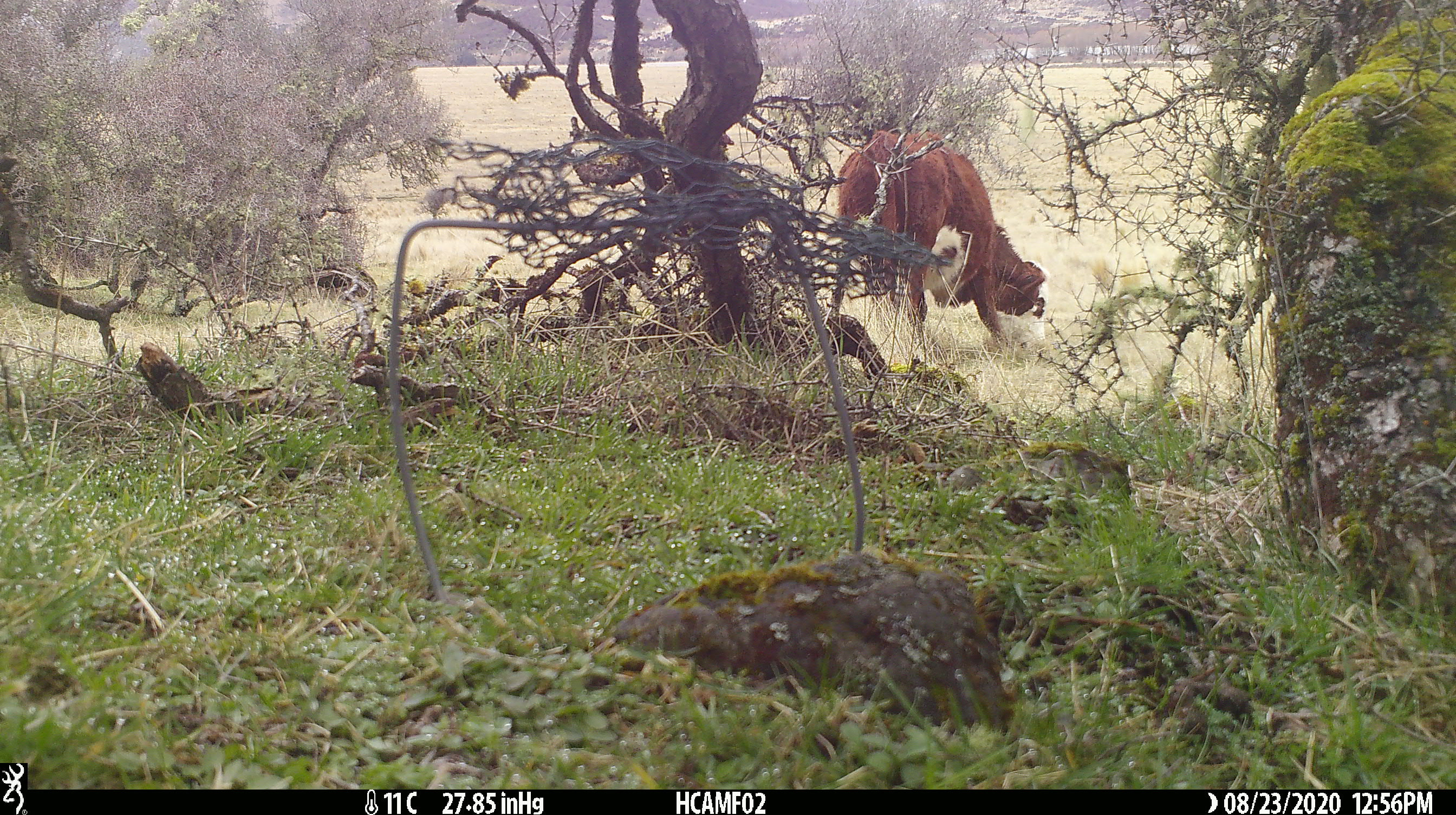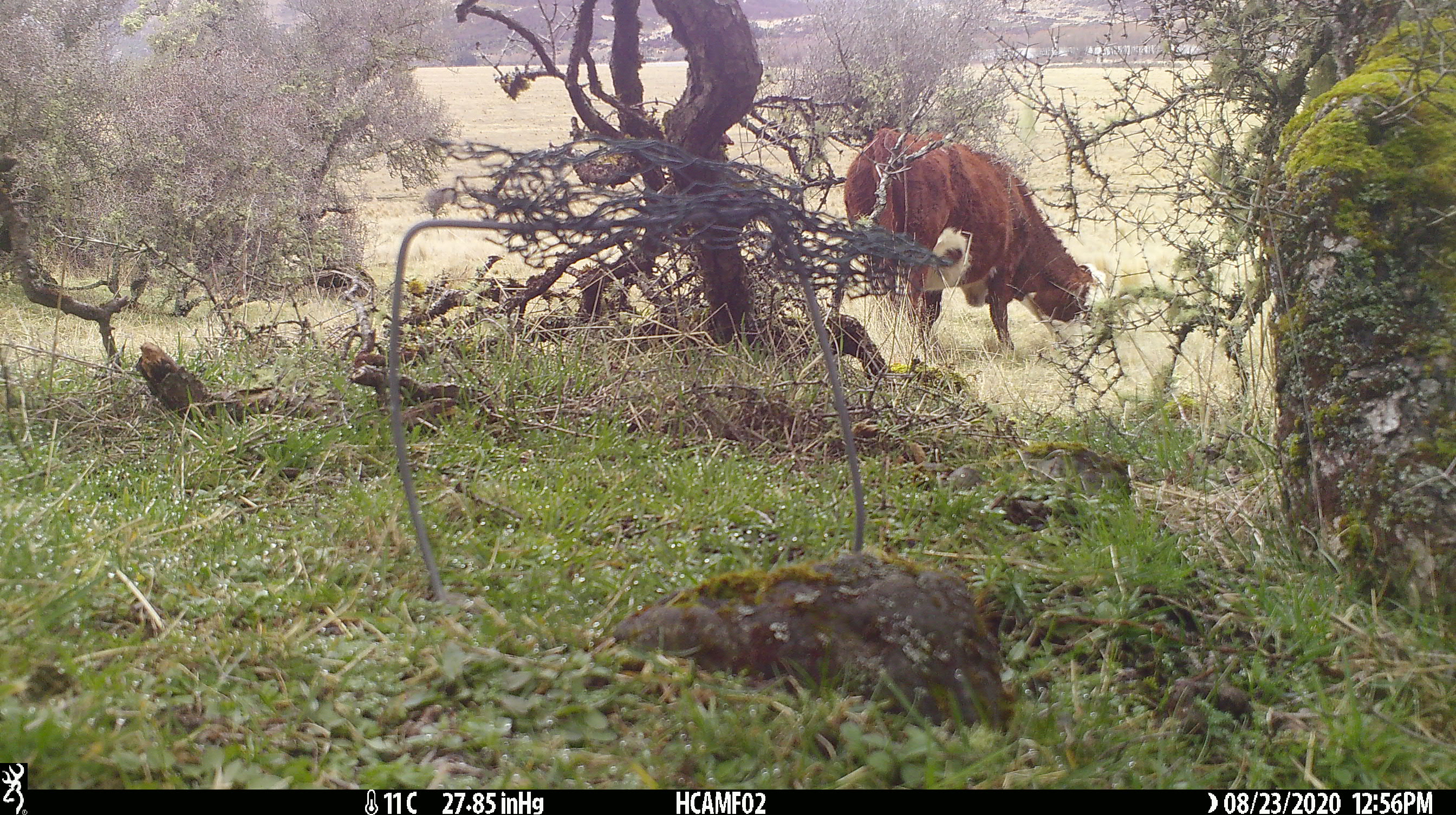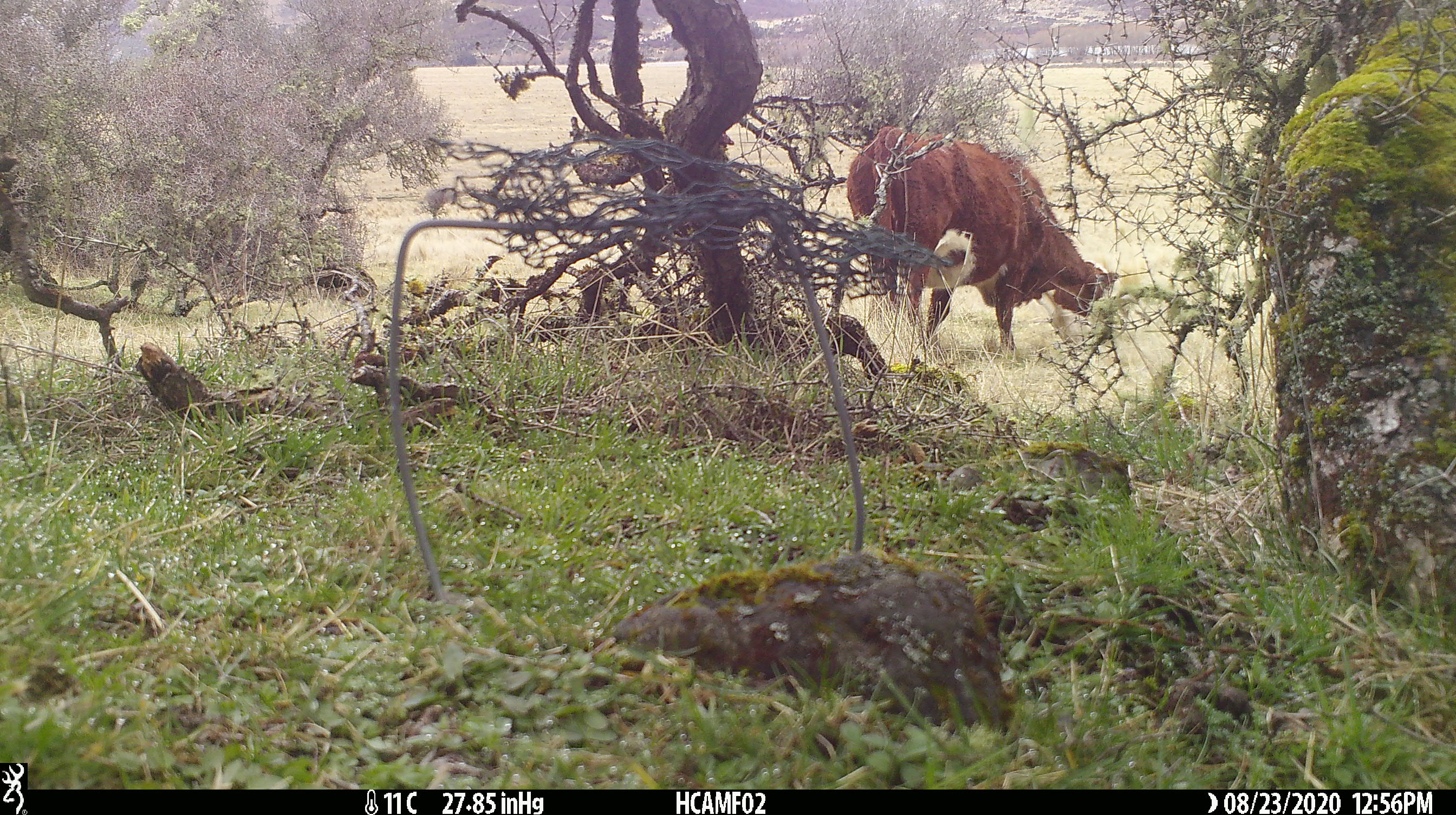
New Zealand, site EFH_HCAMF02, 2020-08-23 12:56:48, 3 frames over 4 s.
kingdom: Animalia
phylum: Chordata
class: Mammalia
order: Artiodactyla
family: Bovidae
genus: Bos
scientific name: Bos taurus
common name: domestic cow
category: cow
Cow (domestic cow) (Bos taurus).